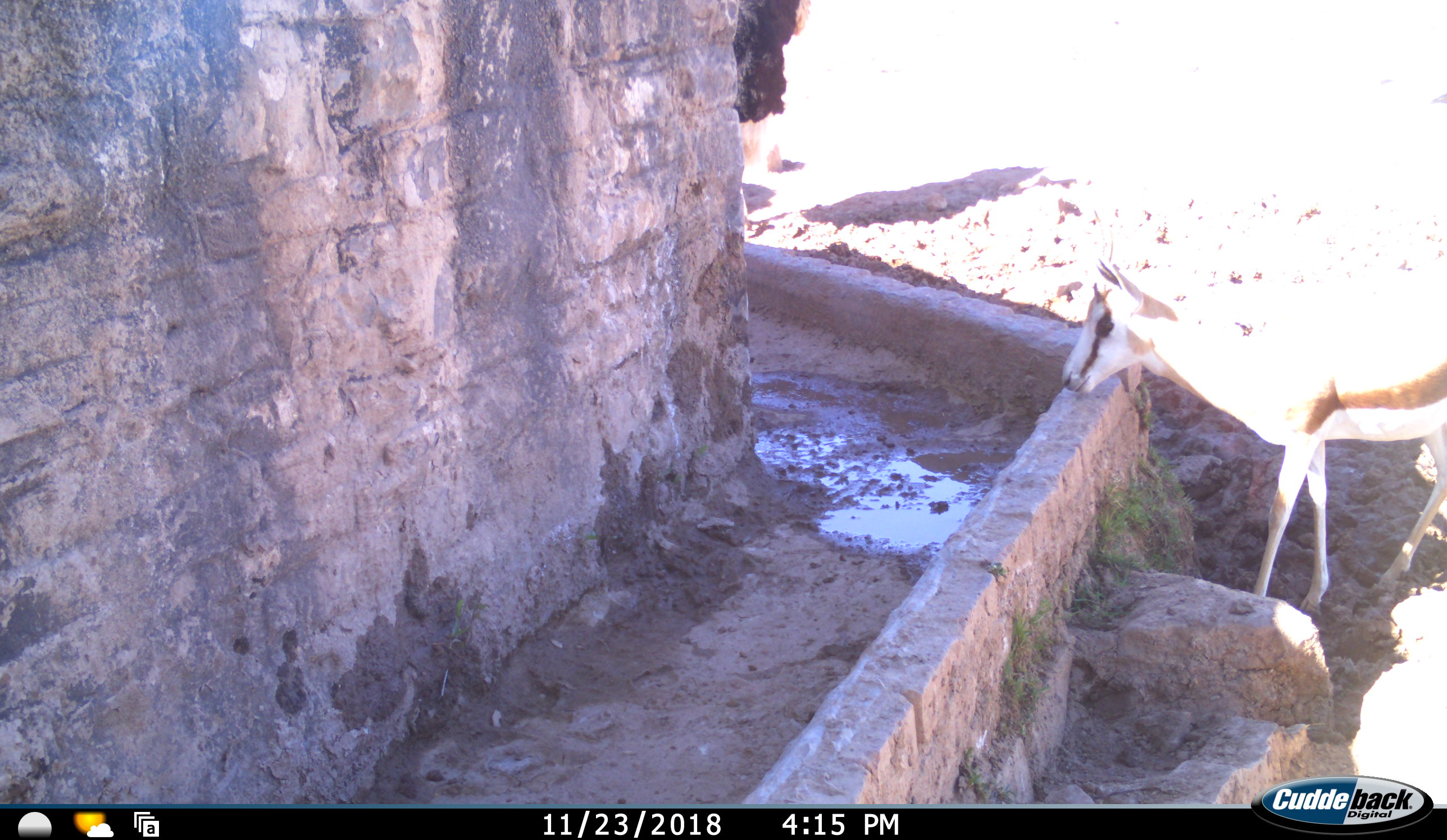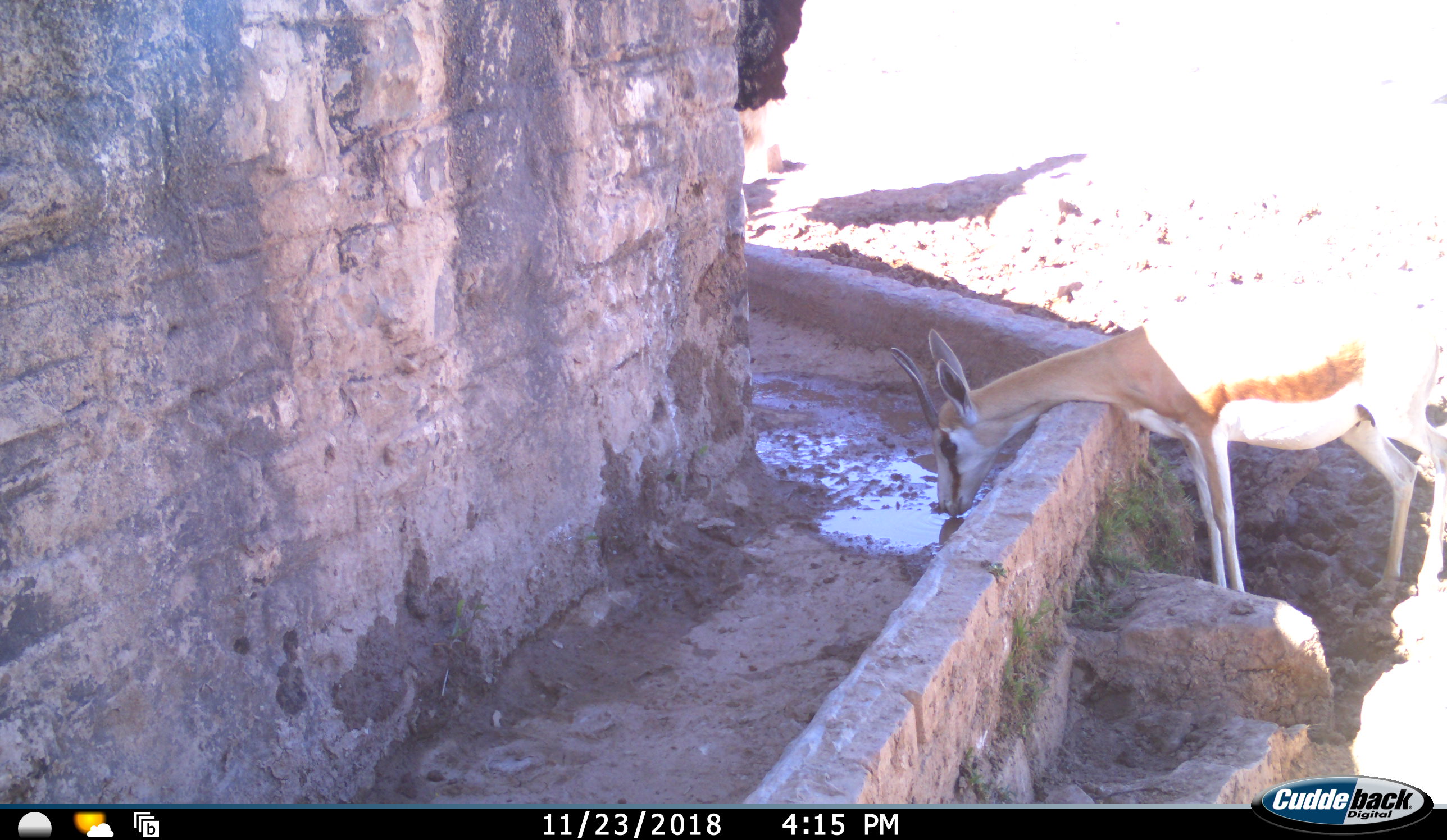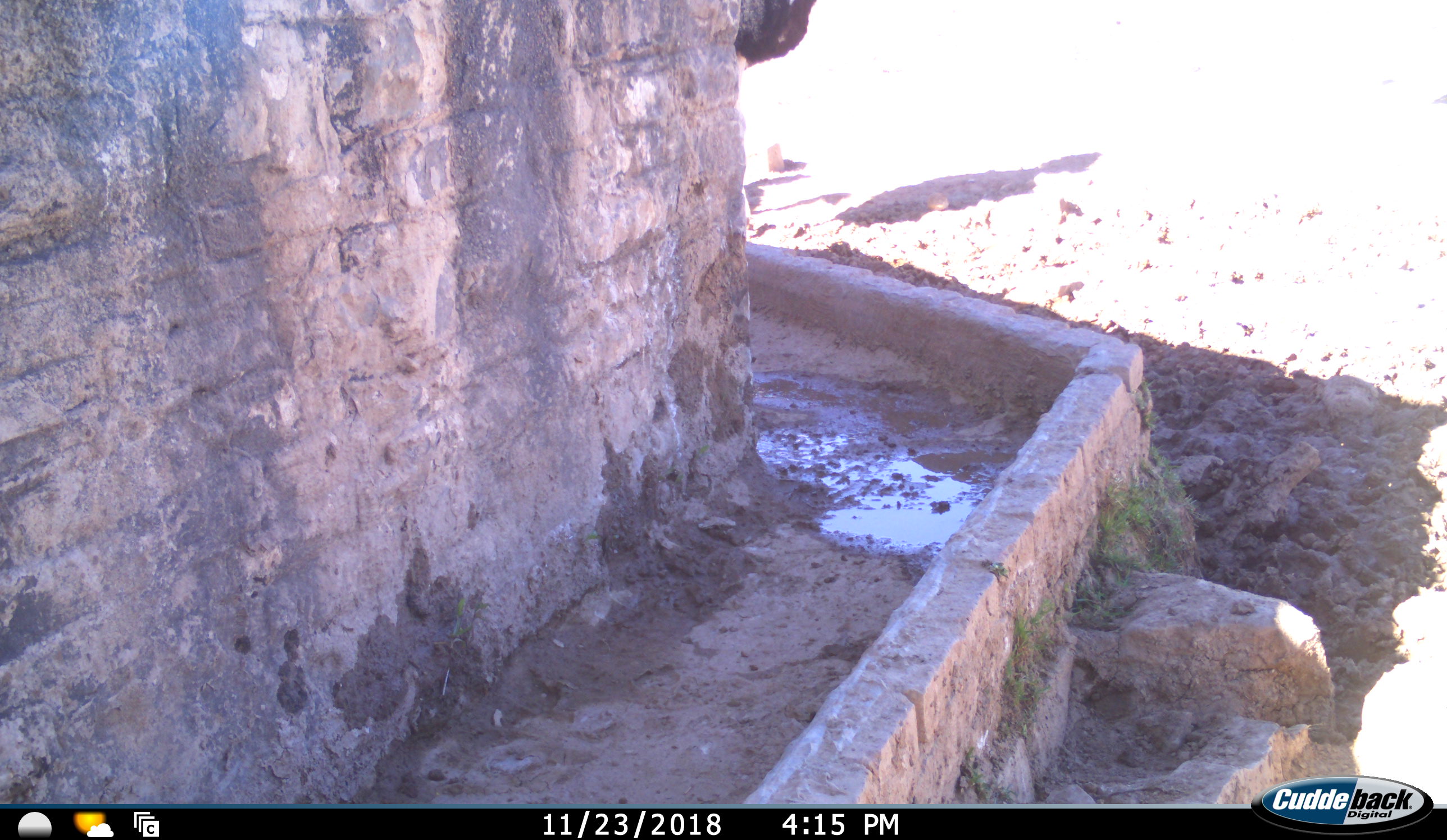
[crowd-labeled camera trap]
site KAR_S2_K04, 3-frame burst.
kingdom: Animalia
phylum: Chordata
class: Aves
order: Struthioniformes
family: Struthionidae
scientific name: Struthionidae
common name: ostrich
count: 1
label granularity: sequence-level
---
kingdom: Animalia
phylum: Chordata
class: Mammalia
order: Artiodactyla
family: Bovidae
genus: Antidorcas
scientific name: Antidorcas marsupialis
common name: springbok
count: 1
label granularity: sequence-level